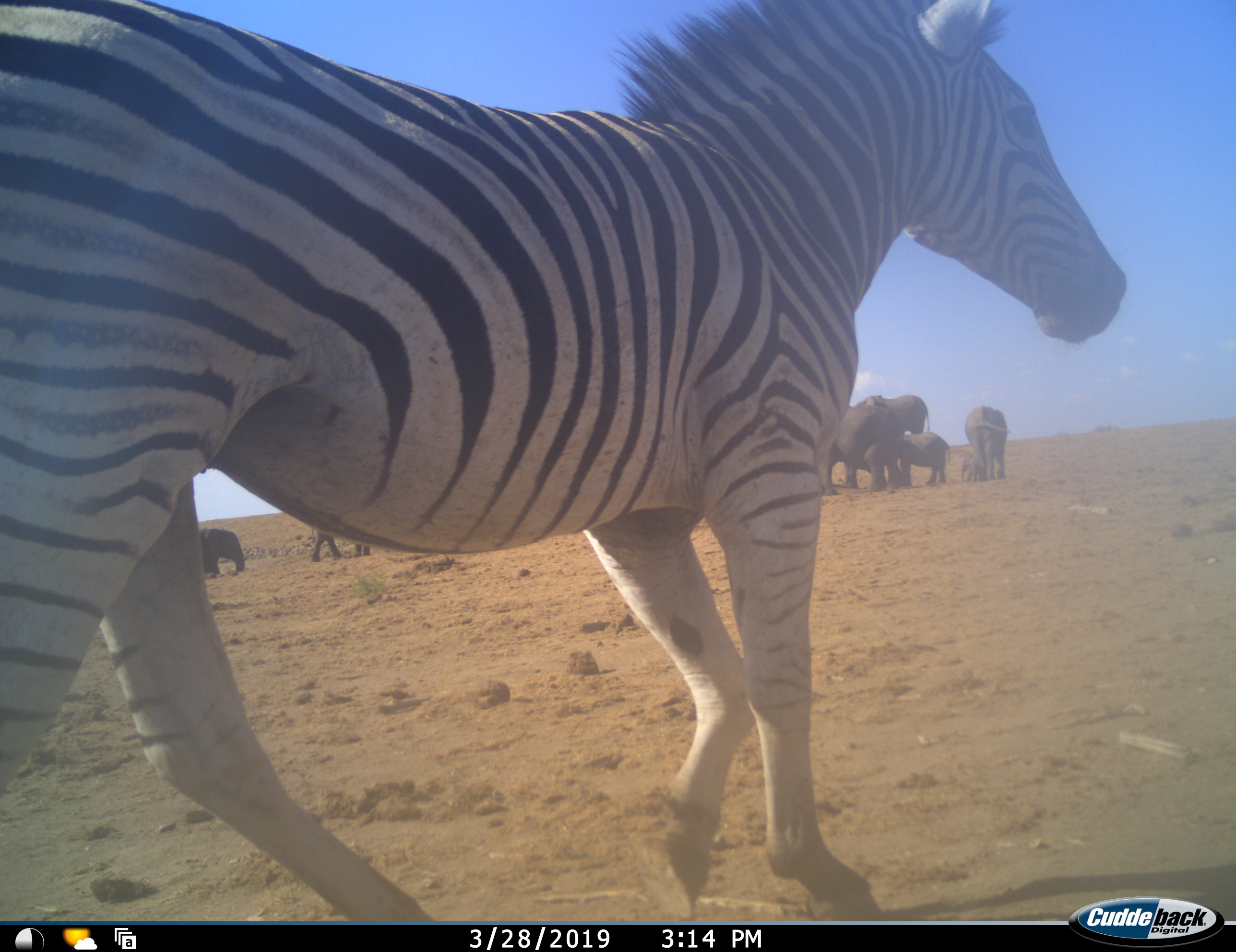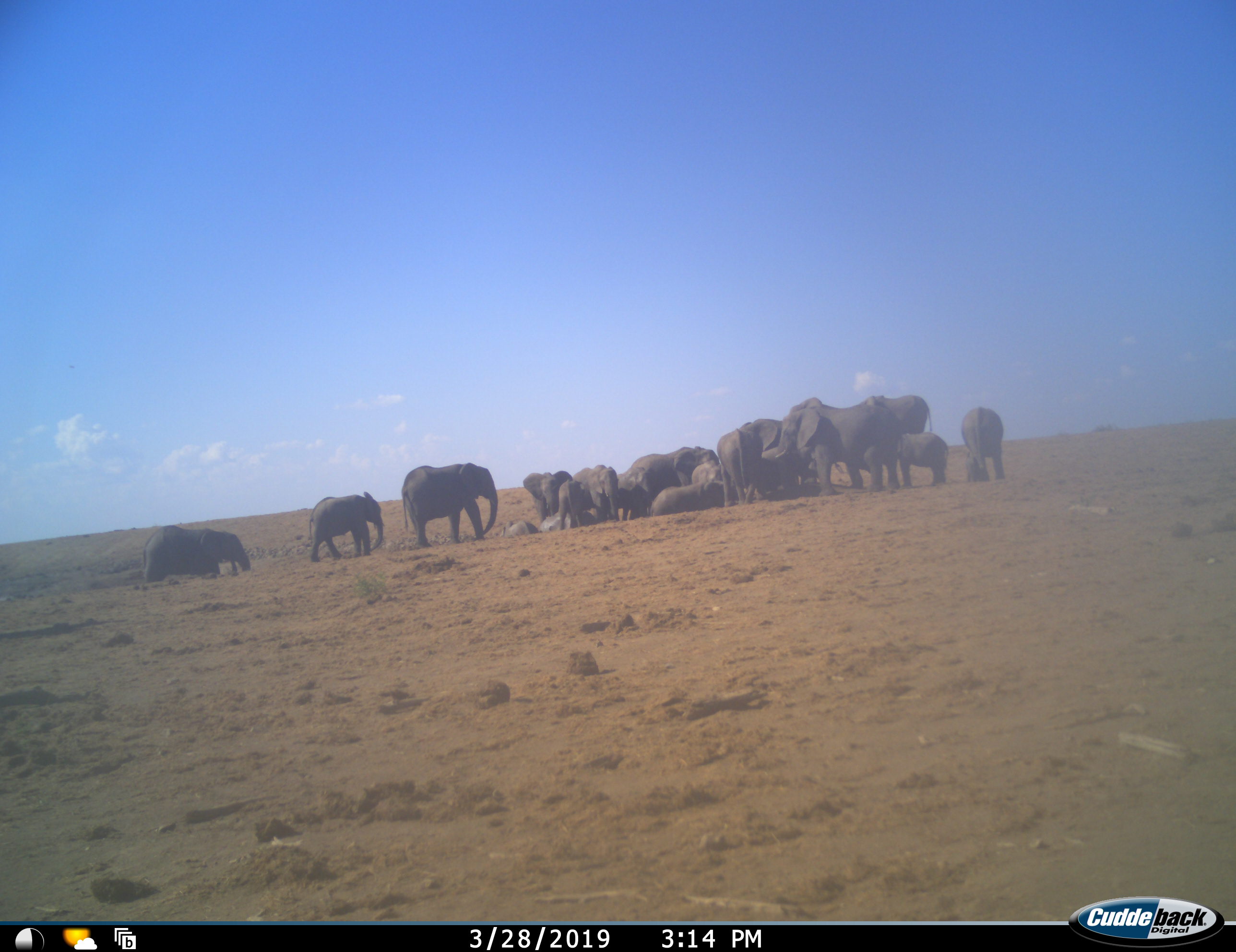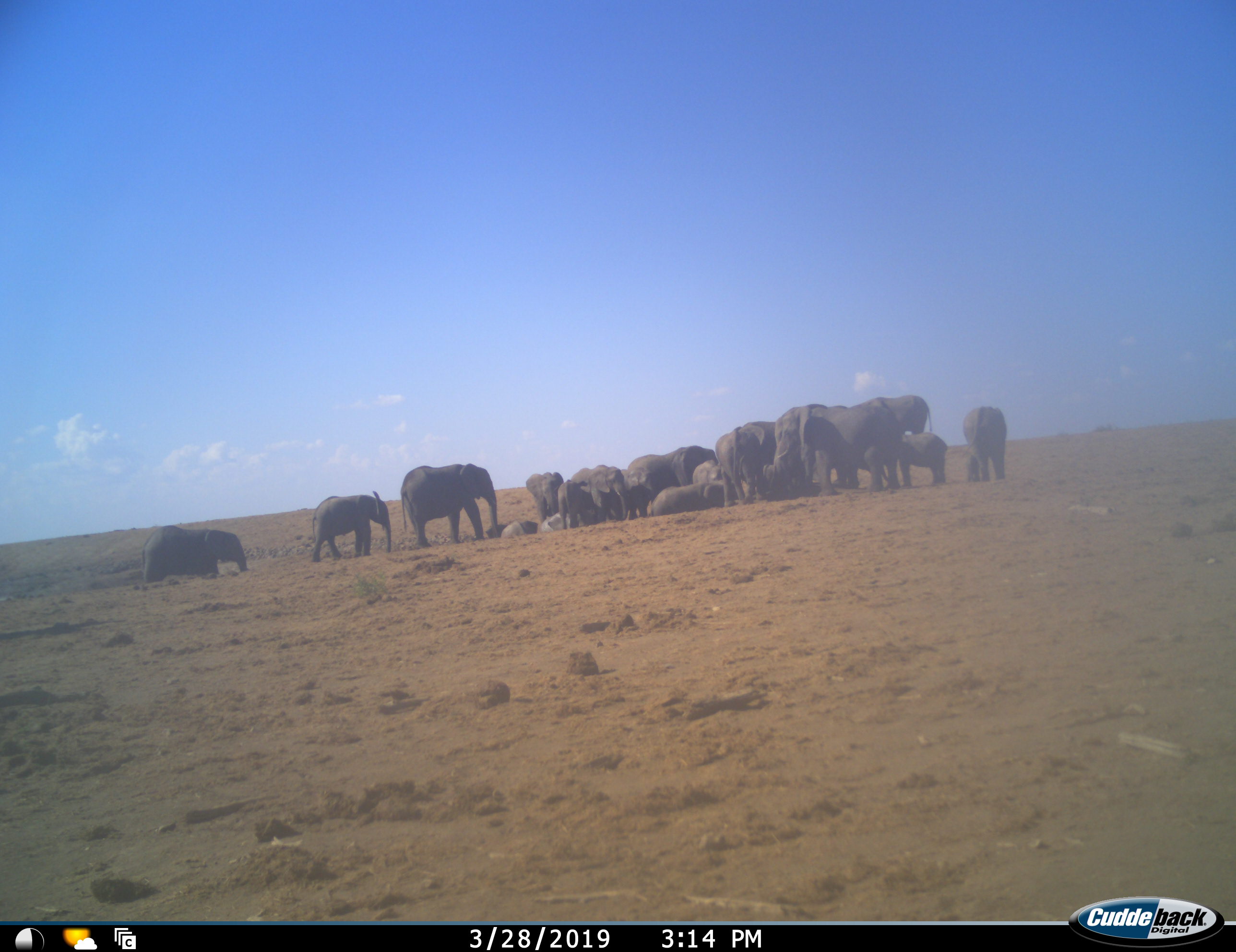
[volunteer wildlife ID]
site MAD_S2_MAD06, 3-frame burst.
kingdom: Animalia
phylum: Chordata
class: Mammalia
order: Proboscidea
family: Elephantidae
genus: Loxodonta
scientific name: Loxodonta africana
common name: african bush elephant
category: elephant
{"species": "elephant (african bush elephant) (Loxodonta africana)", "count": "11-50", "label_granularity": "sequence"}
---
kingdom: Animalia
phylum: Chordata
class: Mammalia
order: Perissodactyla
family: Equidae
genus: Equus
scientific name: Equus quagga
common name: plains zebra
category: zebraplains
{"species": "zebraplains (plains zebra) (Equus quagga)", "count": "1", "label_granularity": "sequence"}